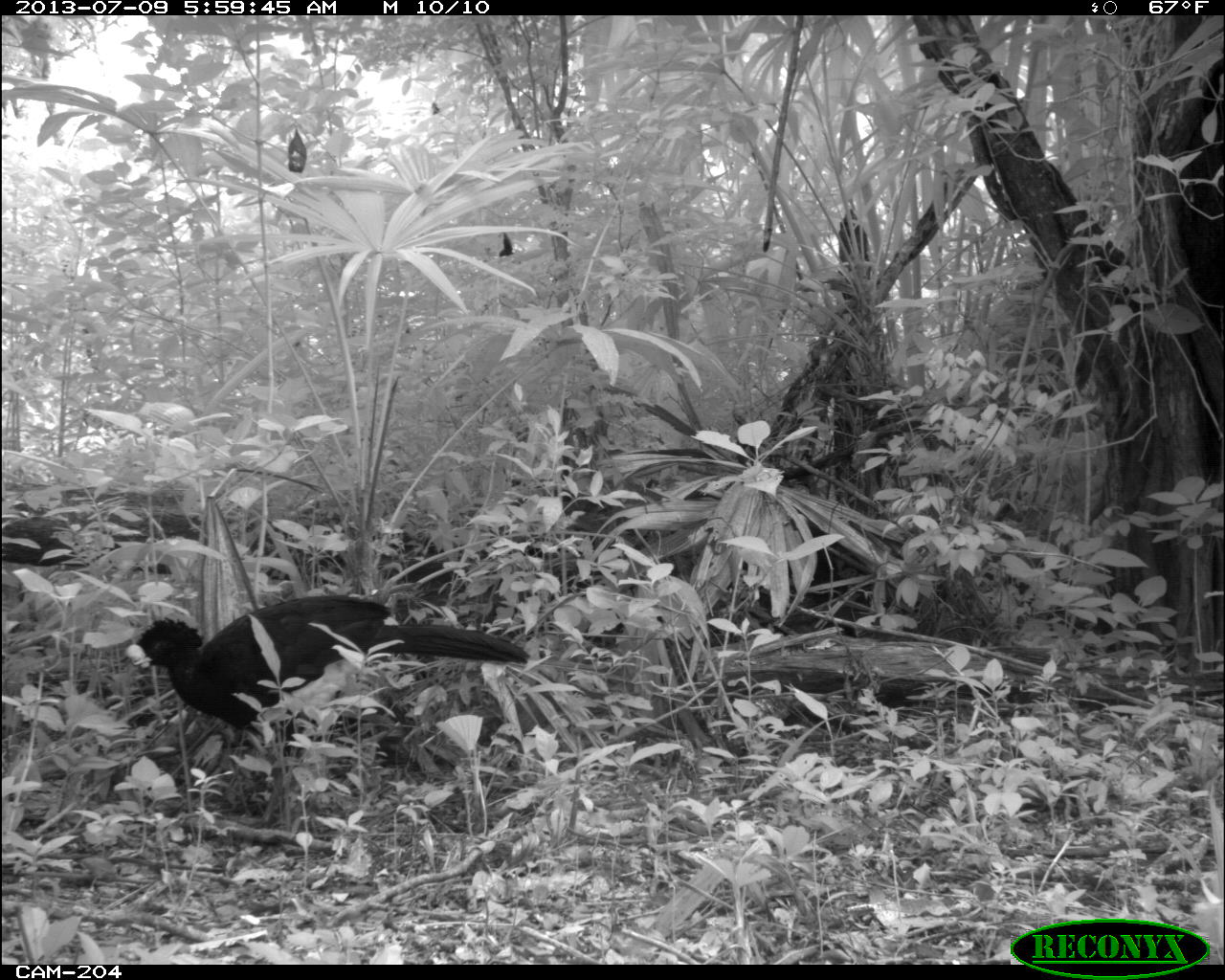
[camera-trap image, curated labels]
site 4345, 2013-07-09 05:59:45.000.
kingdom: Animalia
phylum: Chordata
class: Aves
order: Galliformes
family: Cracidae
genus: Crax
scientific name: Crax rubra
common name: great curassow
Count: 1.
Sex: male.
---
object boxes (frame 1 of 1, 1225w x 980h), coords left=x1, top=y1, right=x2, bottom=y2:
crax rubra: left=125, top=592, right=530, bottom=824